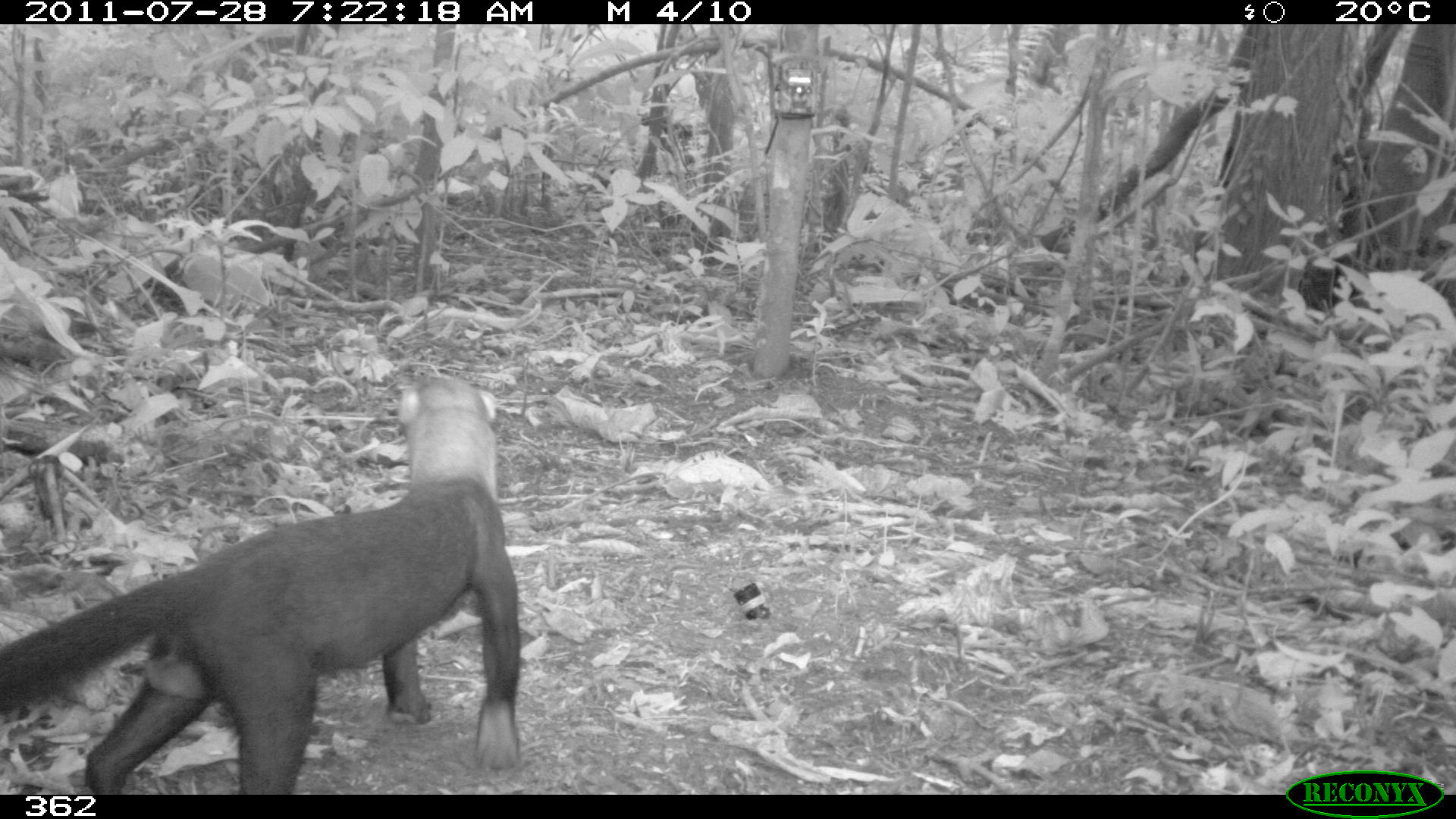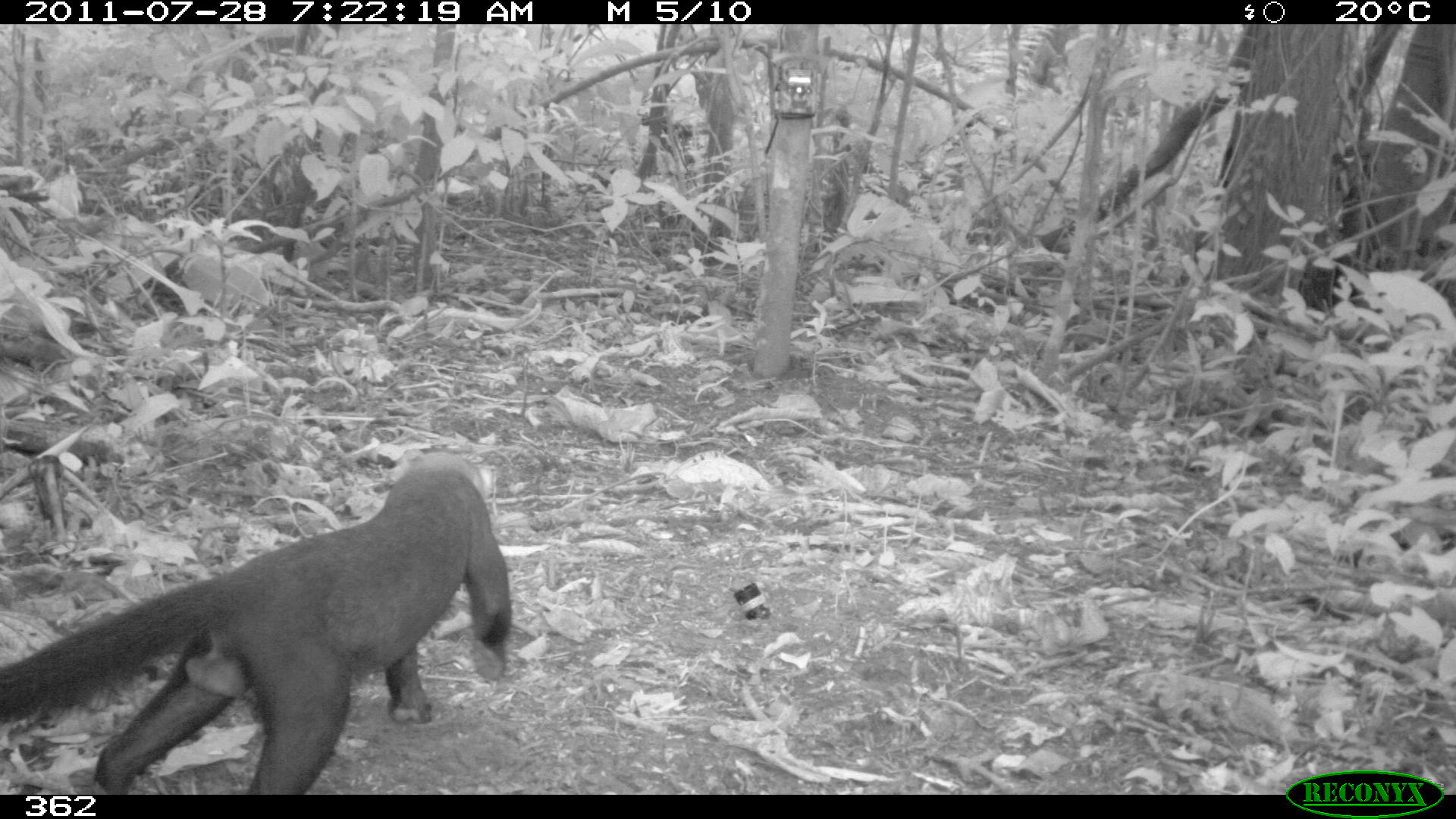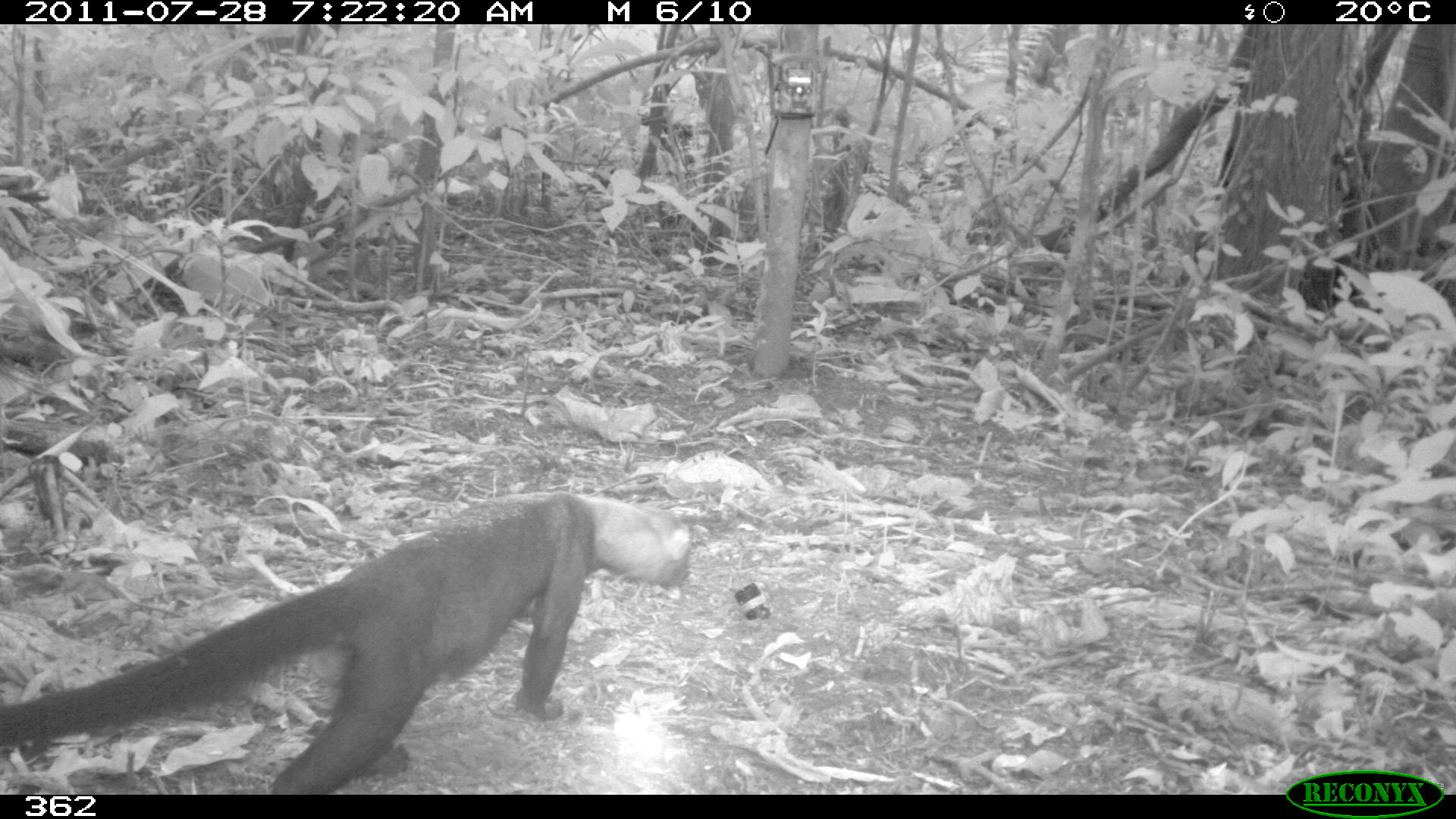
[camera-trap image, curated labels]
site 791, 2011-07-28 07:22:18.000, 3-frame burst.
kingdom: Animalia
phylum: Chordata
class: Mammalia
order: Carnivora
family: Mustelidae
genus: Eira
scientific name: Eira barbara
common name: tayra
Eira barbara (tayra).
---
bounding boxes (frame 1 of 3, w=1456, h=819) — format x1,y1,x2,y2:
eira barbara: 0,376,518,795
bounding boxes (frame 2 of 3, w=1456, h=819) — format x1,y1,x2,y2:
eira barbara: 0,447,506,795